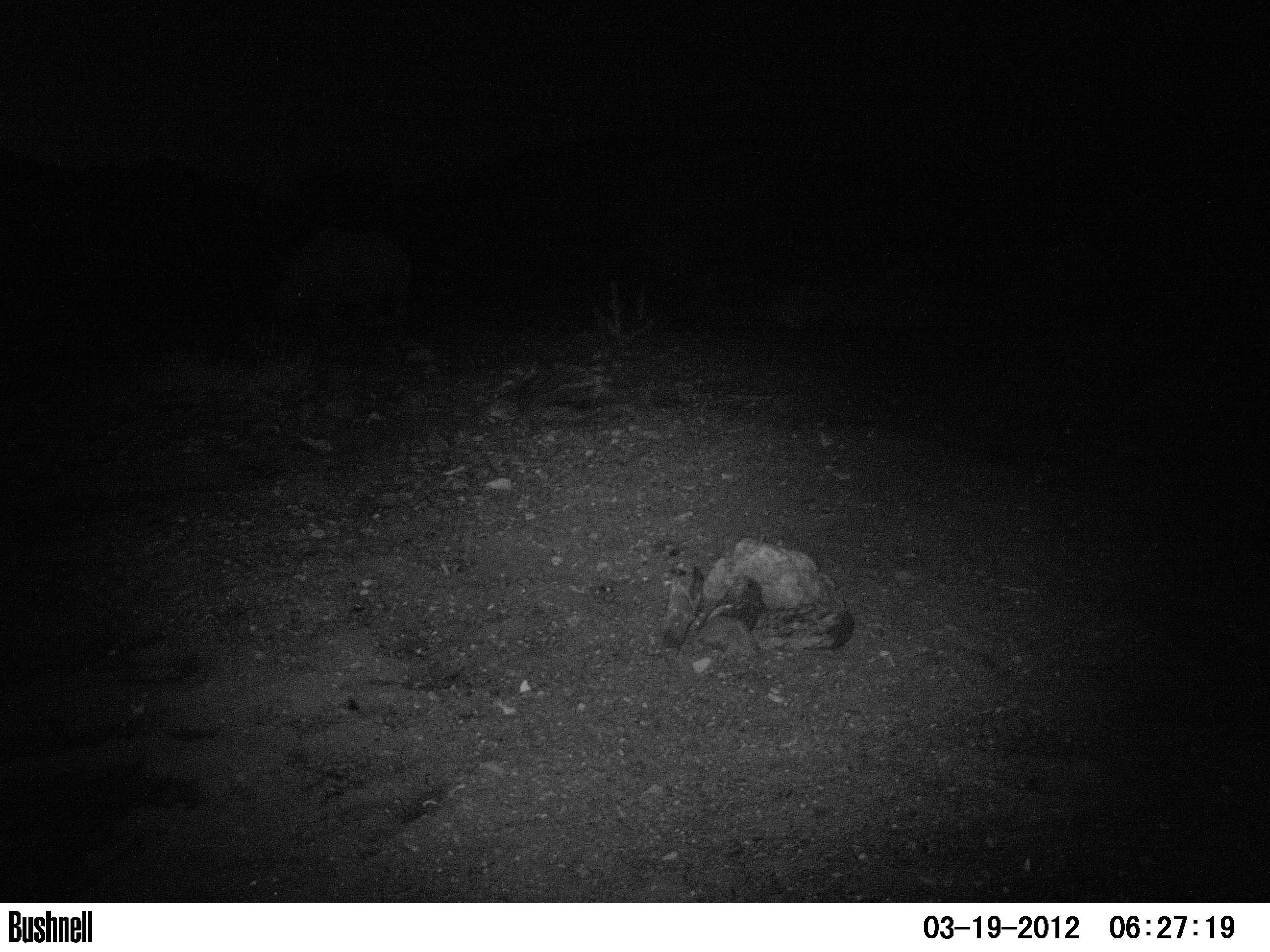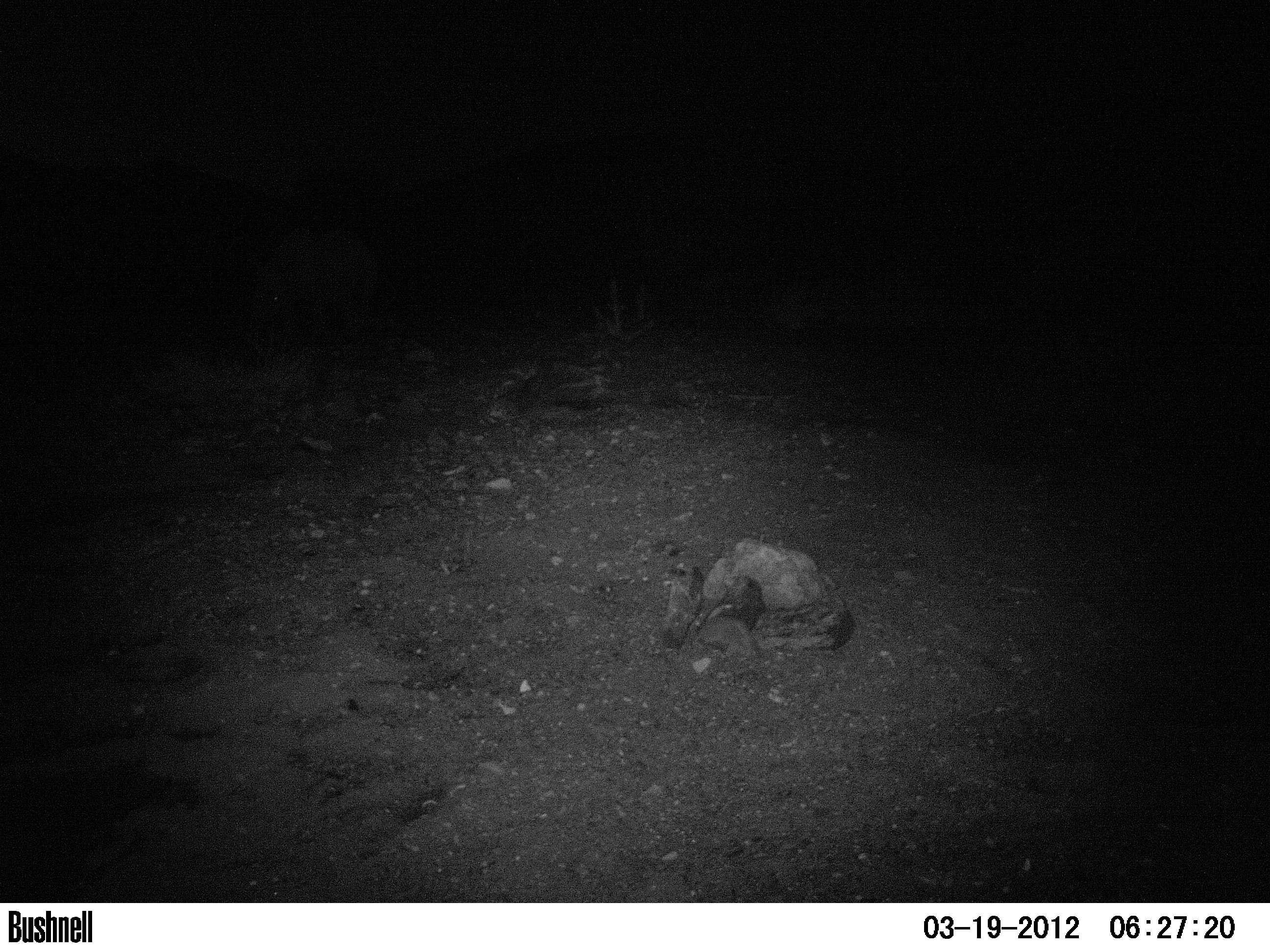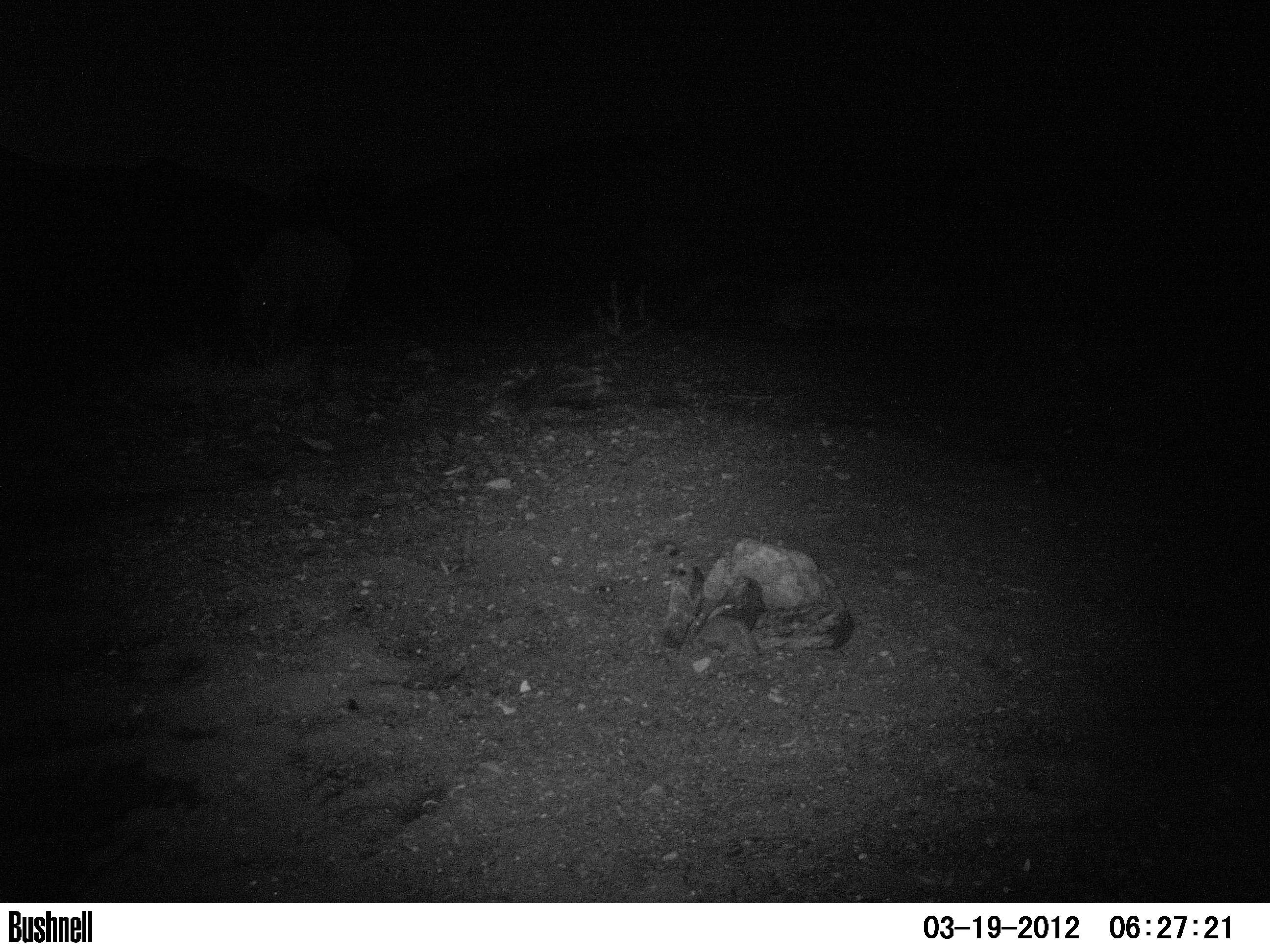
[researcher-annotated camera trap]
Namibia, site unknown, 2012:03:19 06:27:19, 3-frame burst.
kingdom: Animalia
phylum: Chordata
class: Mammalia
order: Perissodactyla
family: Rhinocerotidae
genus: Diceros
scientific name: Diceros bicornis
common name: black rhinoceros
Diceros bicornis (black rhinoceros).